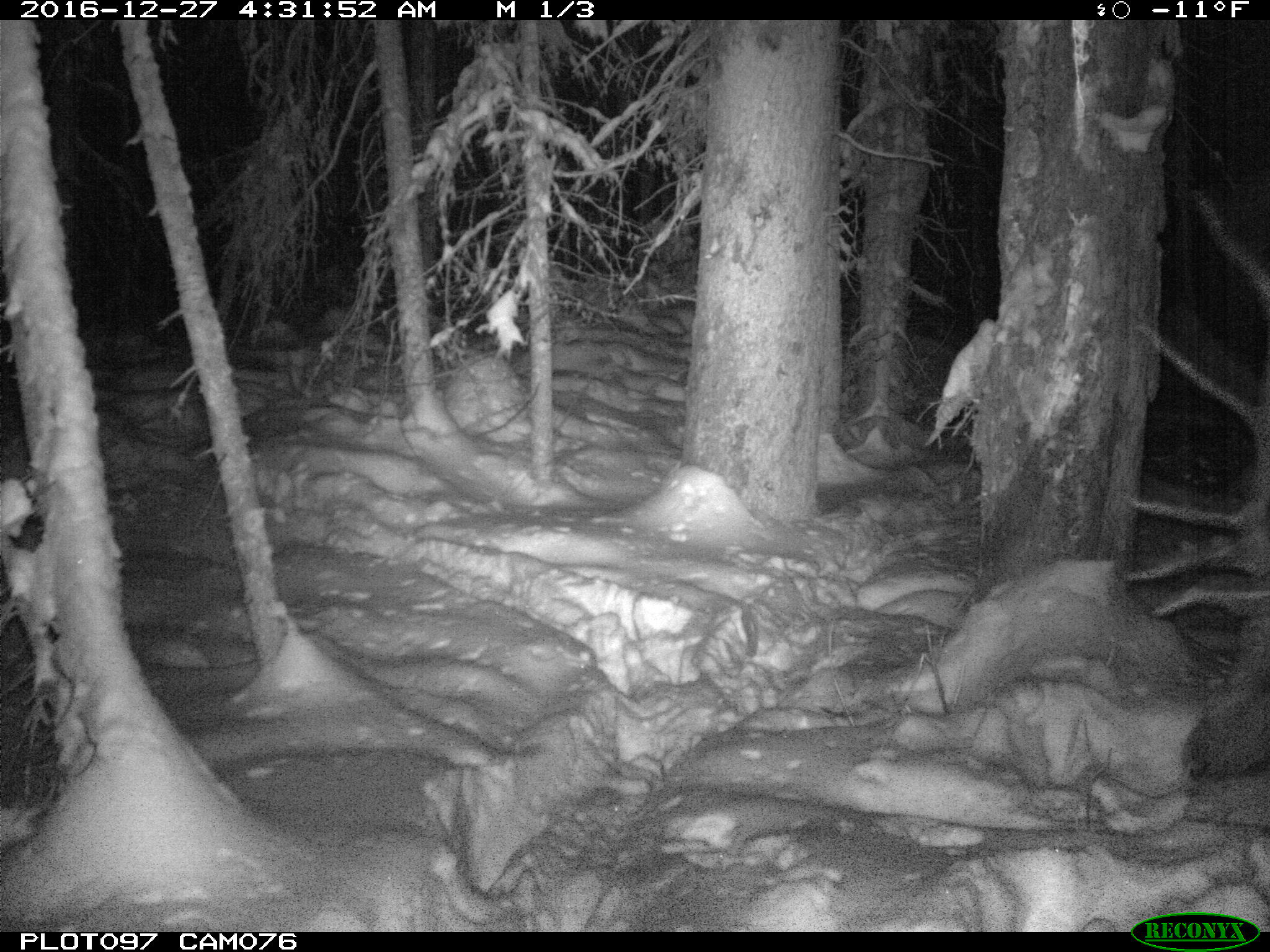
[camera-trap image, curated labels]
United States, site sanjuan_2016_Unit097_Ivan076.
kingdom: Animalia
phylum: Chordata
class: Mammalia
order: Artiodactyla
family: Cervidae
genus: Cervus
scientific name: Cervus elaphus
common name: red deer